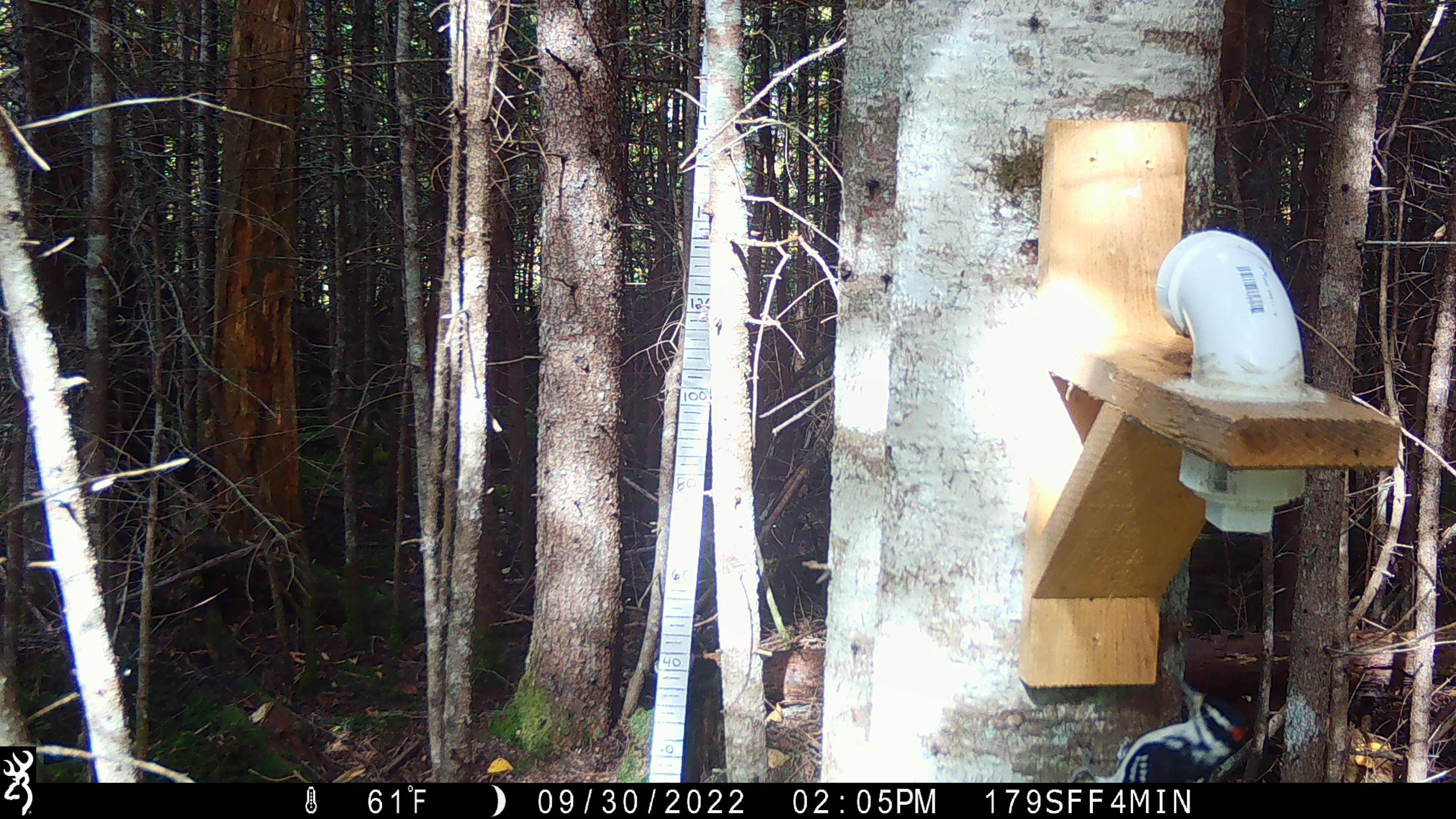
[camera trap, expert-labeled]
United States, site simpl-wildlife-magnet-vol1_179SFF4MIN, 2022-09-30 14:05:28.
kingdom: Animalia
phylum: Chordata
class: Aves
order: Piciformes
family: Picidae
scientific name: Picidae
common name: woodpecker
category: woodpecker sp.